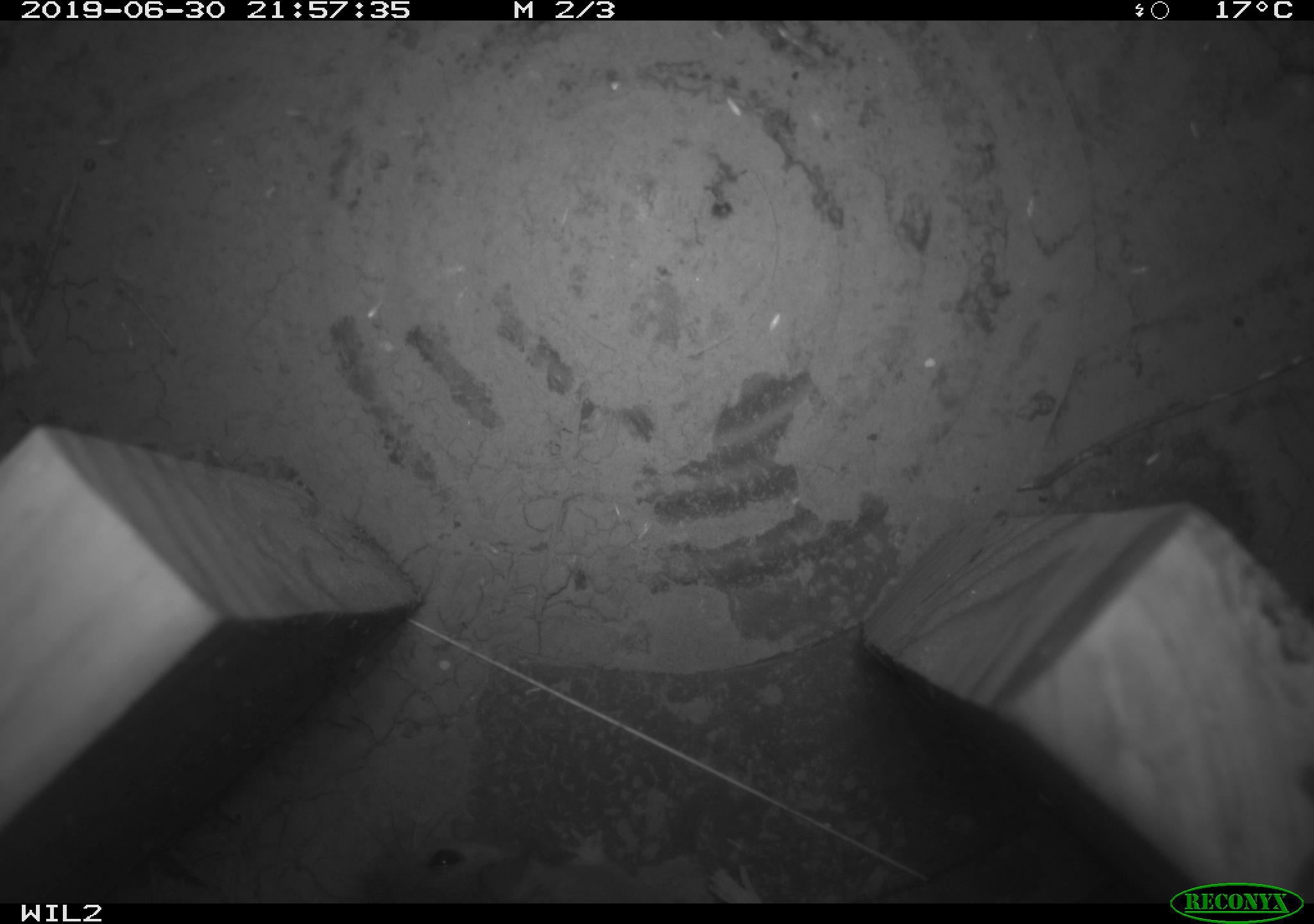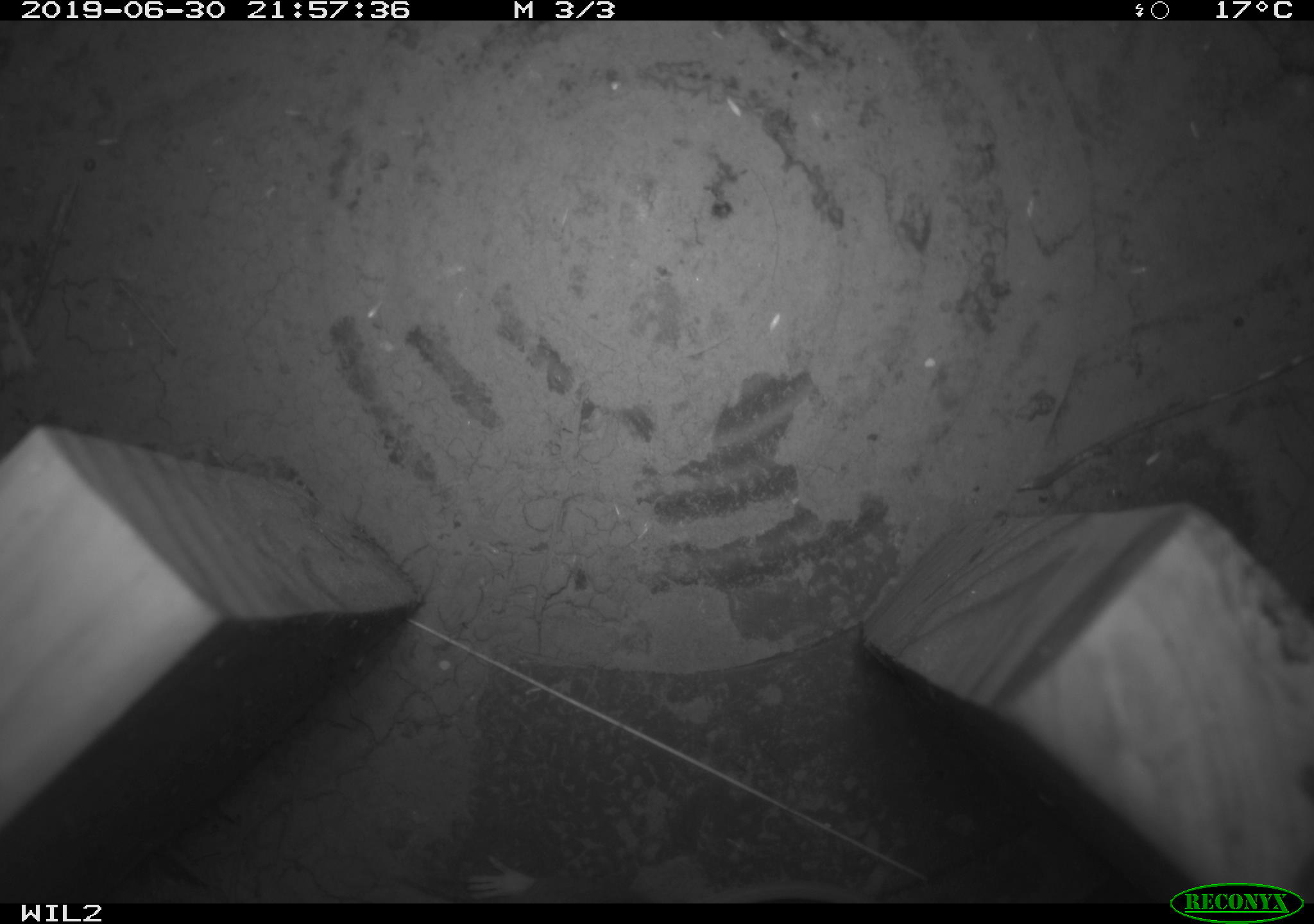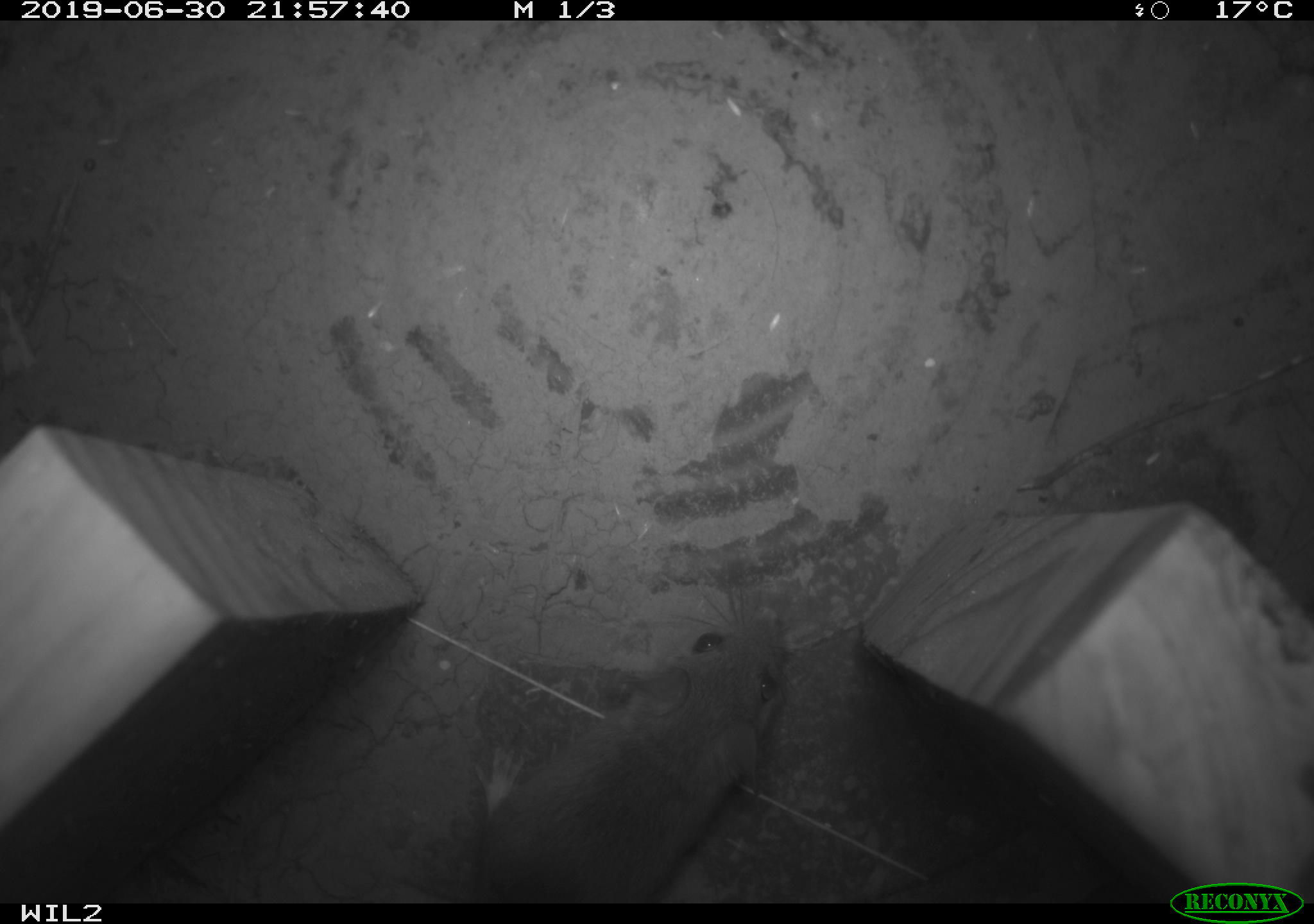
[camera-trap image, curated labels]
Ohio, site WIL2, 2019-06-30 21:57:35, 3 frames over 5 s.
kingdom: Animalia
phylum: Chordata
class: Mammalia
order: Rodentia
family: Cricetidae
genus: Peromyscus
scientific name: Peromyscus leucopus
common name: white-footed mouse